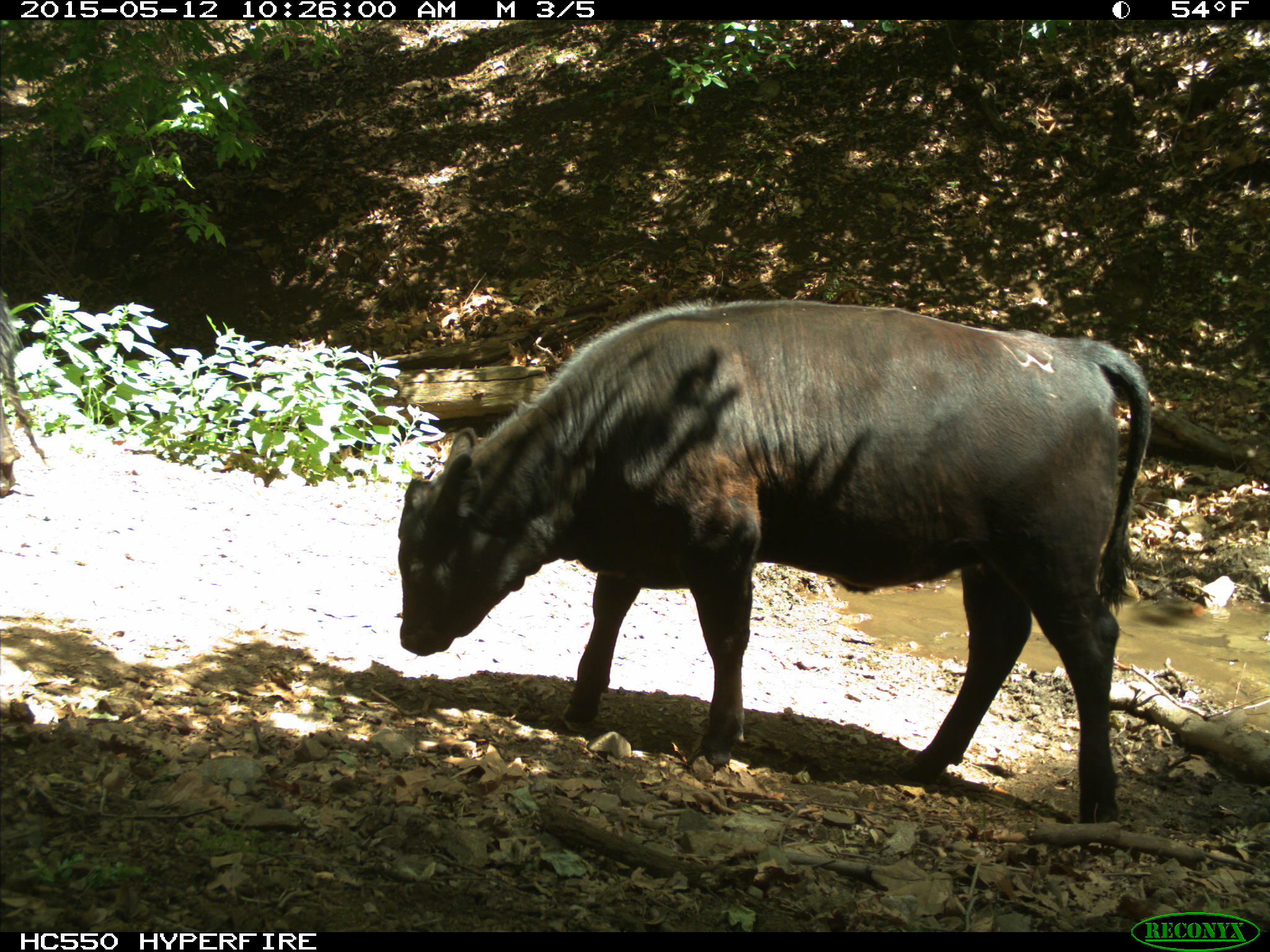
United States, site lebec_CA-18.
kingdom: Animalia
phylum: Chordata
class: Mammalia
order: Artiodactyla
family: Bovidae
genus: Bos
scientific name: Bos taurus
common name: domestic cow